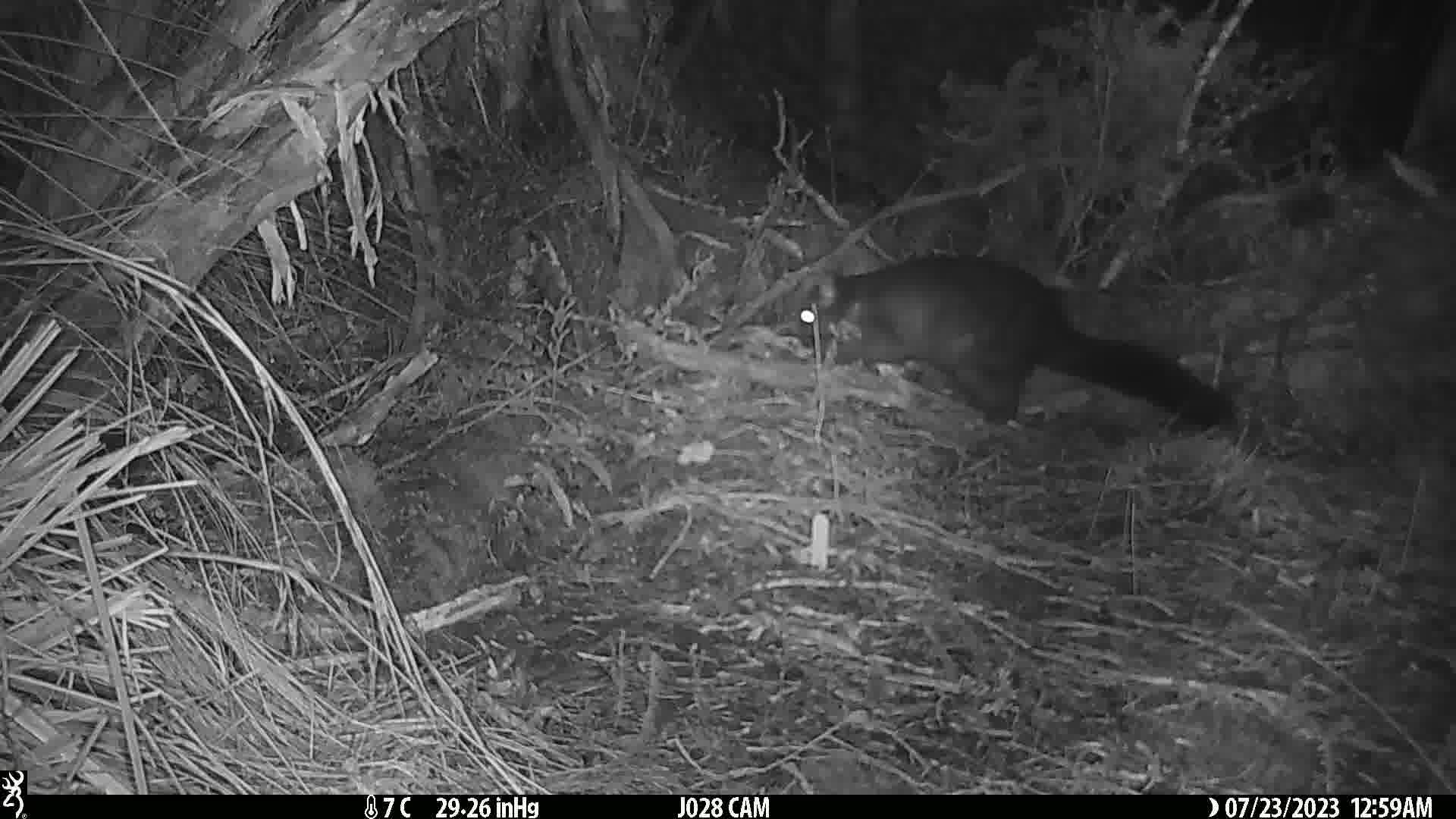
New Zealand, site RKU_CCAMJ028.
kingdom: Animalia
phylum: Chordata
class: Mammalia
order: Diprotodontia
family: Phalangeridae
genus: Trichosurus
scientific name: Trichosurus vulpecula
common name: common brushtail possum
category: possum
Possum (common brushtail possum) (Trichosurus vulpecula).